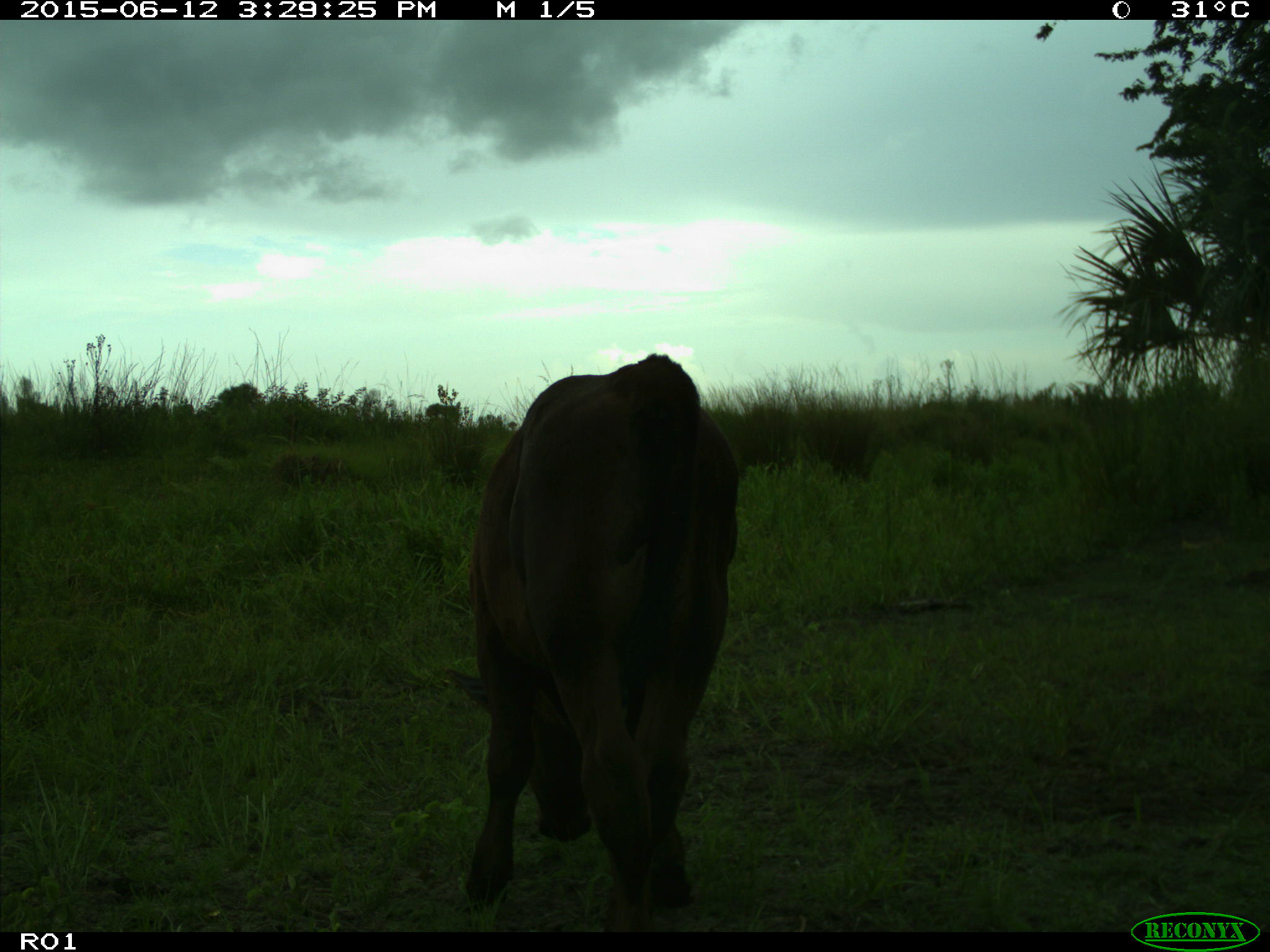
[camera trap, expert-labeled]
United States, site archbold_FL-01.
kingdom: Animalia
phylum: Chordata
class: Mammalia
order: Artiodactyla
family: Bovidae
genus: Bos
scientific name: Bos taurus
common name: domestic cow